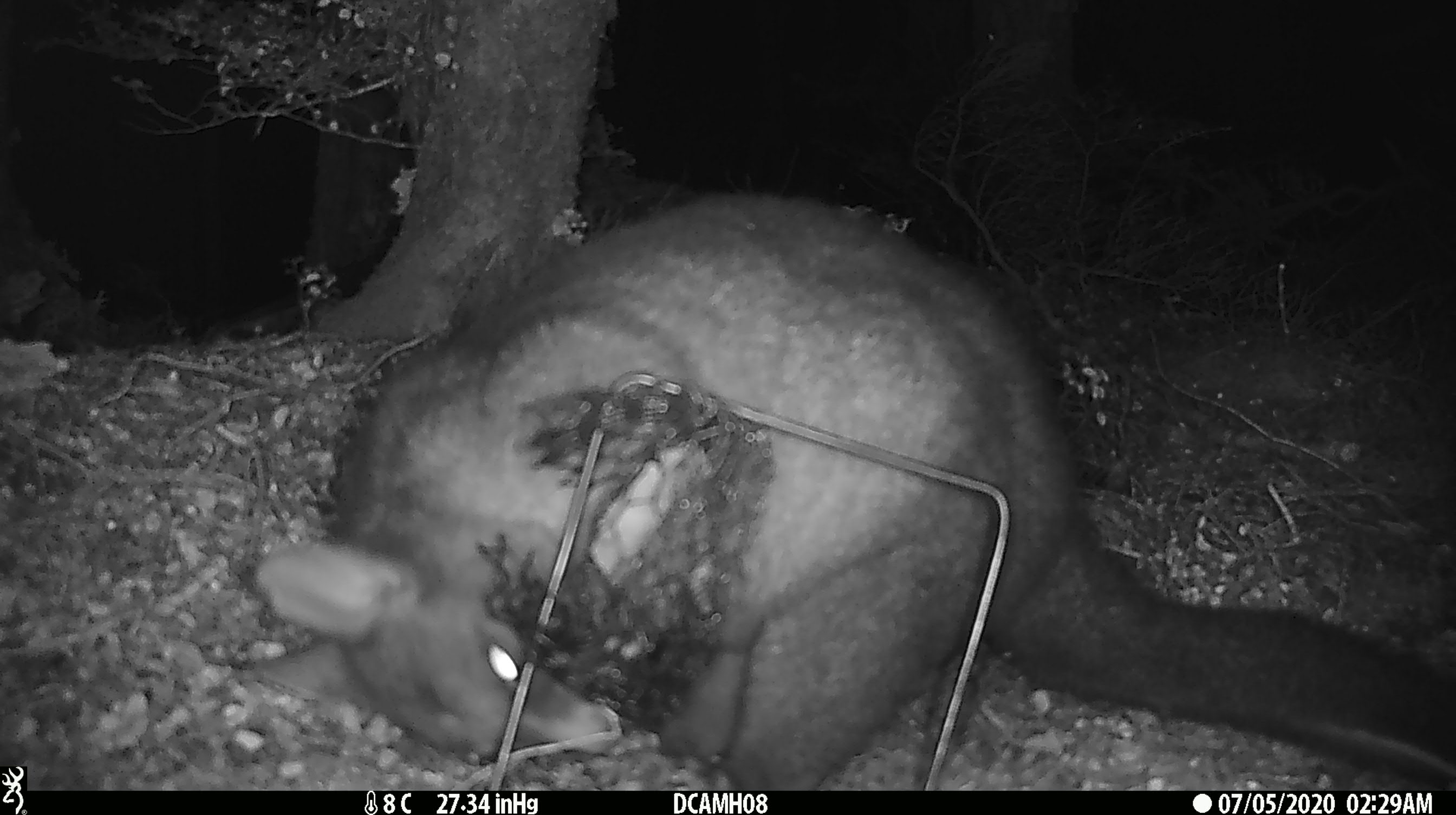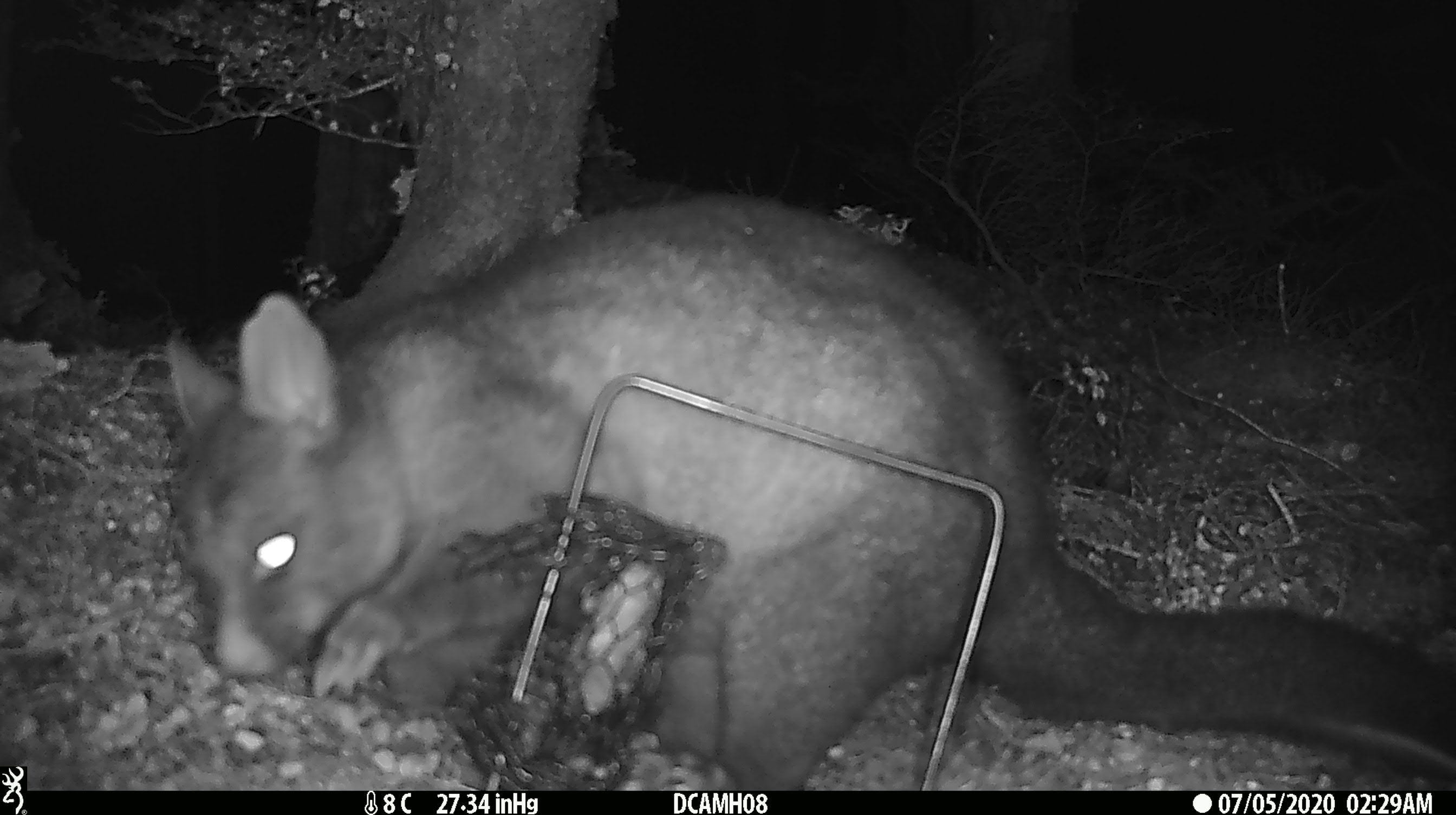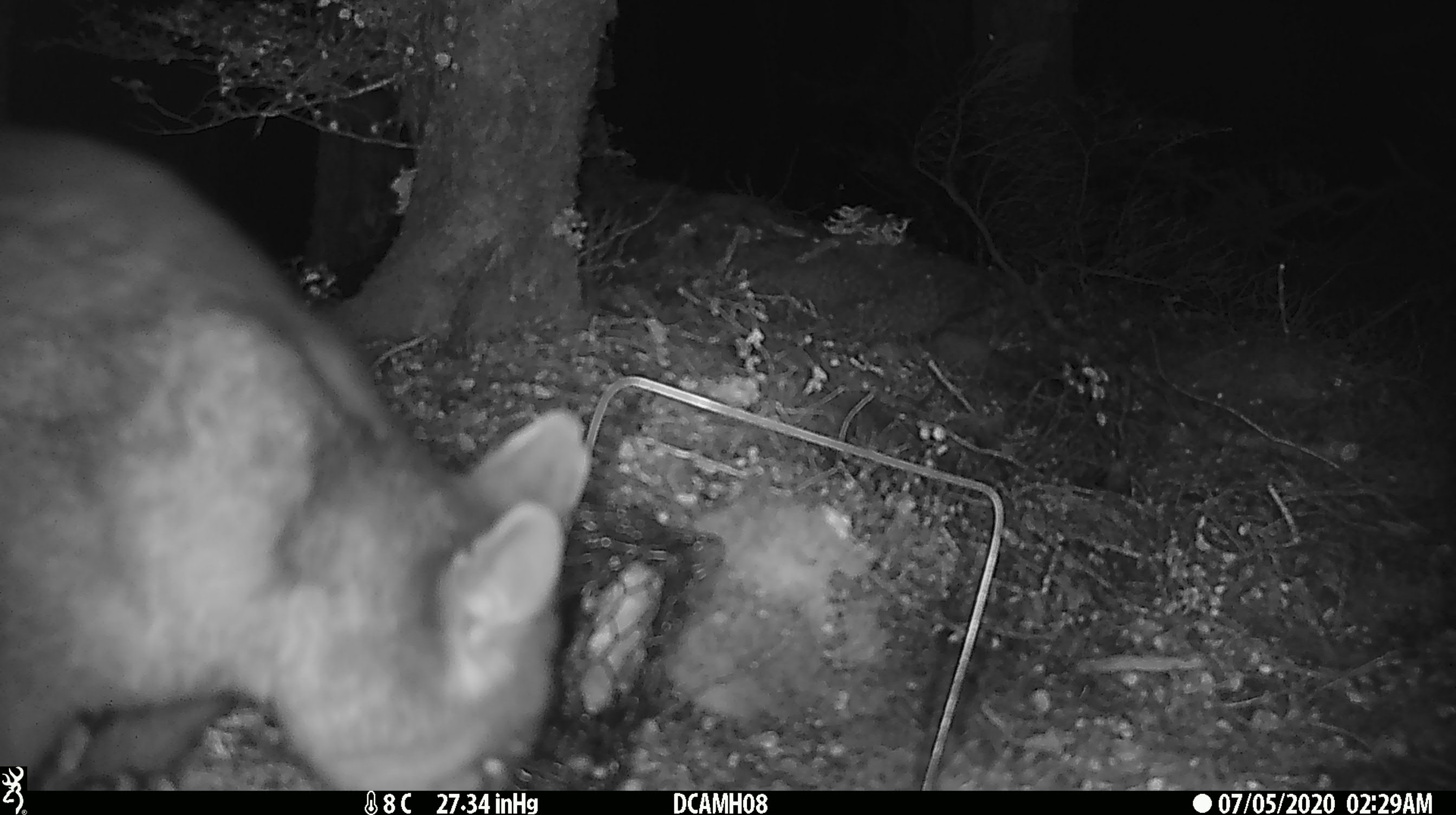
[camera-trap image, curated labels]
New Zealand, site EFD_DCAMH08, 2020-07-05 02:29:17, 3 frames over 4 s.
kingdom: Animalia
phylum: Chordata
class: Mammalia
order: Diprotodontia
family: Phalangeridae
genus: Trichosurus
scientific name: Trichosurus vulpecula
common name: common brushtail possum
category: possum